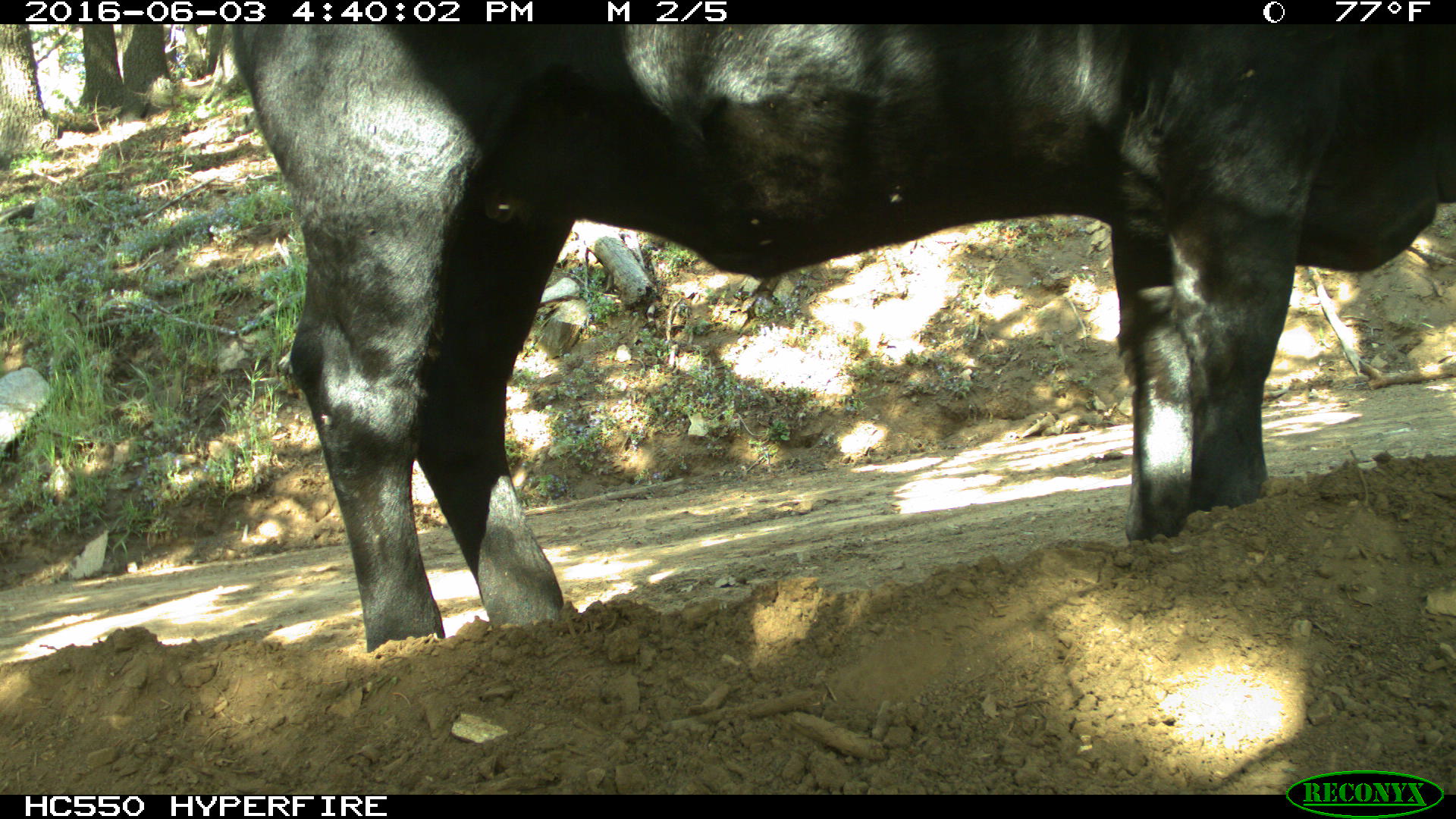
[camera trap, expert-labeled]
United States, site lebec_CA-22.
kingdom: Animalia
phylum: Chordata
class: Mammalia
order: Artiodactyla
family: Bovidae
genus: Bos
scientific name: Bos taurus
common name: domestic cow